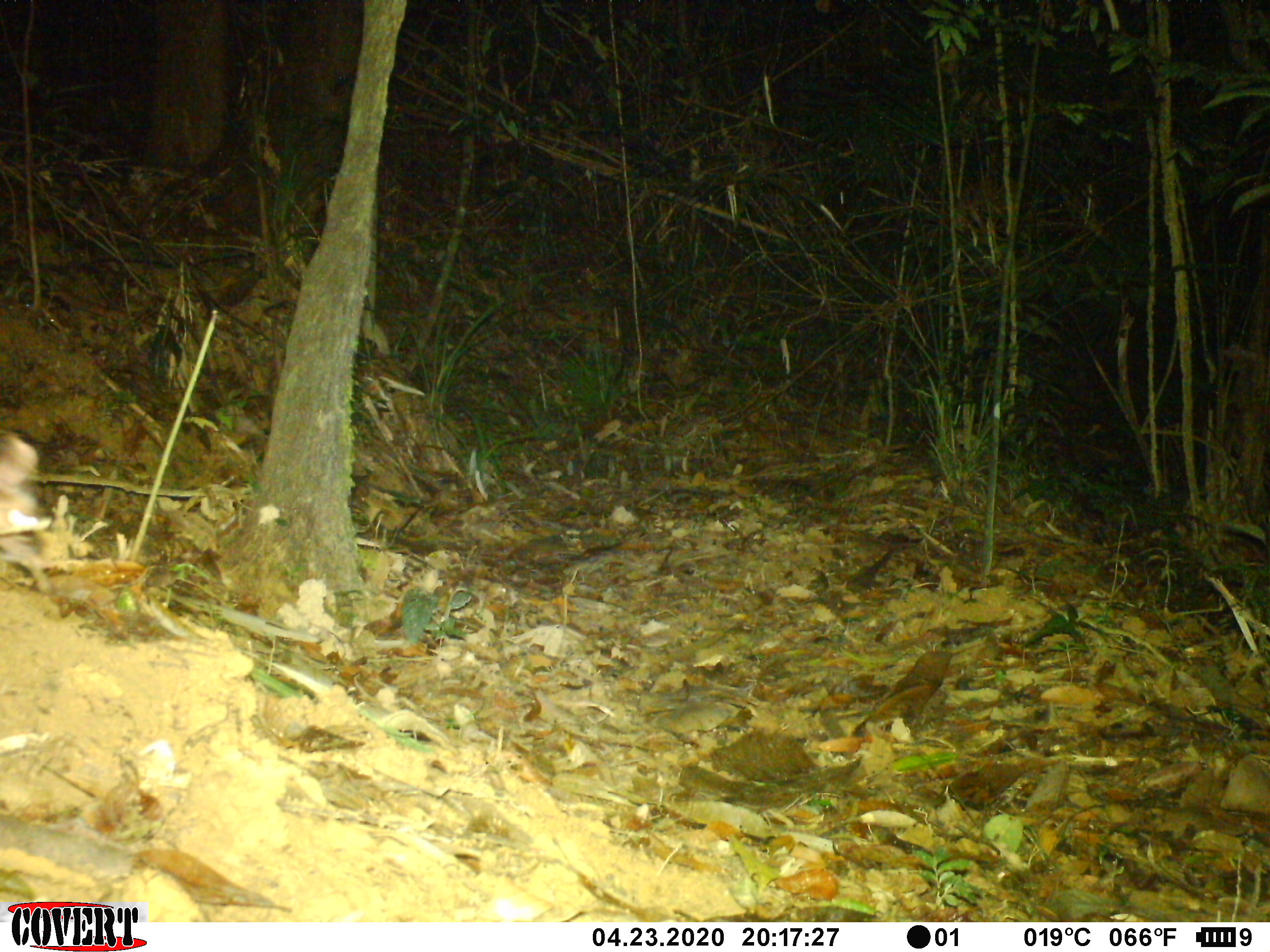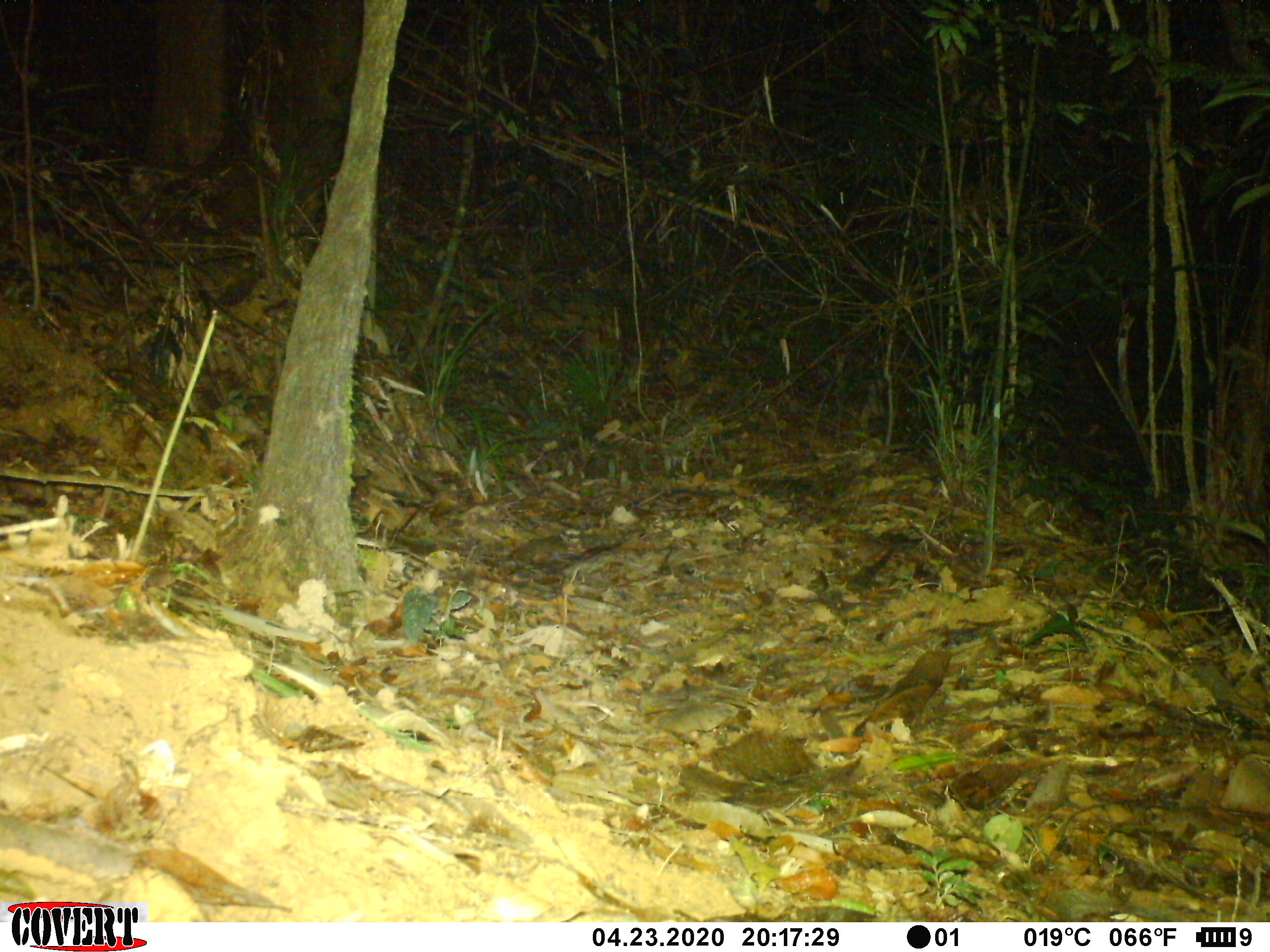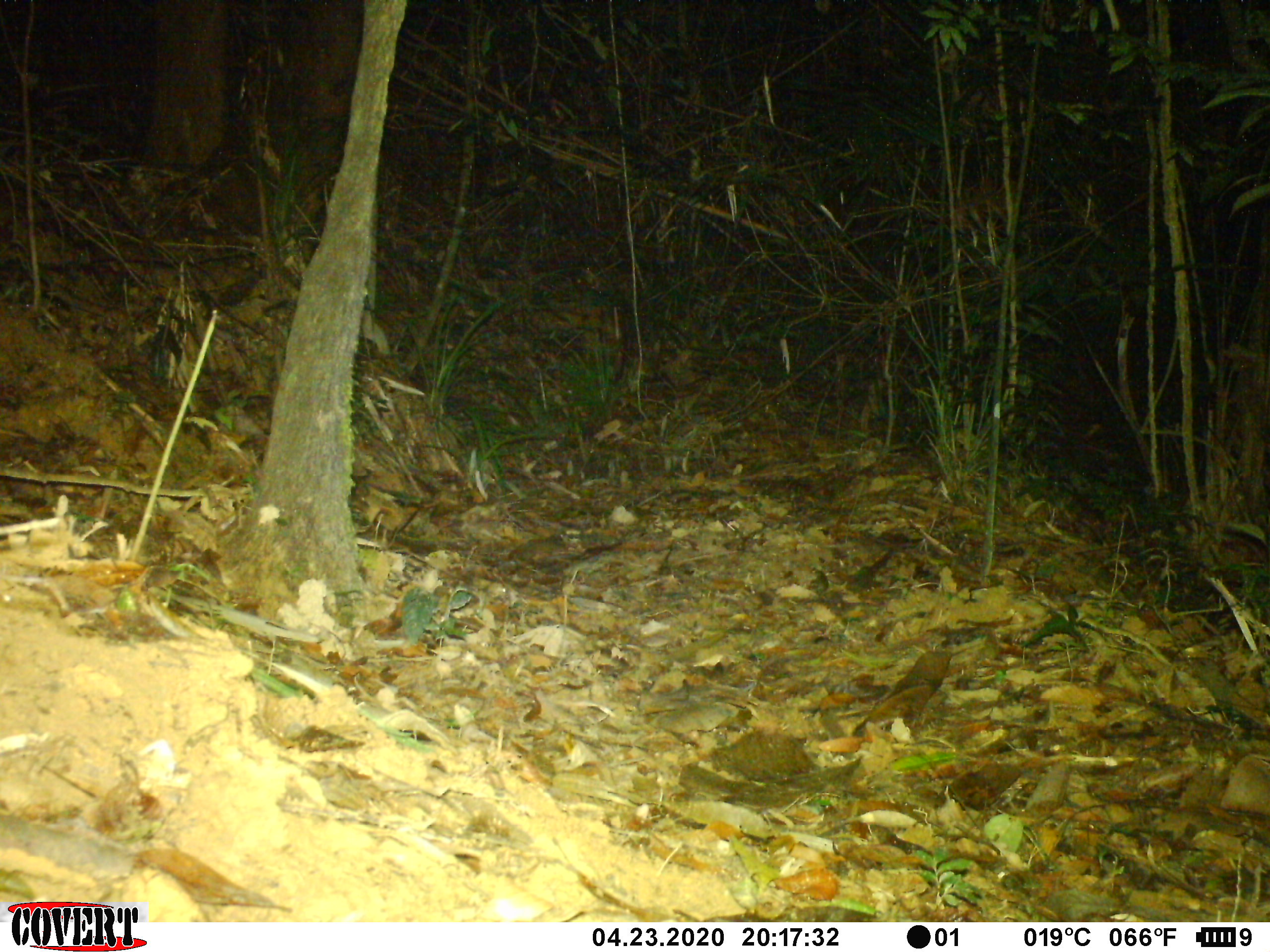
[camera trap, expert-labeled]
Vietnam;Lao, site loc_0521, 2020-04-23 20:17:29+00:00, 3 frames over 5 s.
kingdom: Animalia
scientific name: Animalia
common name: animal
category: unidentified animal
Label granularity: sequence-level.